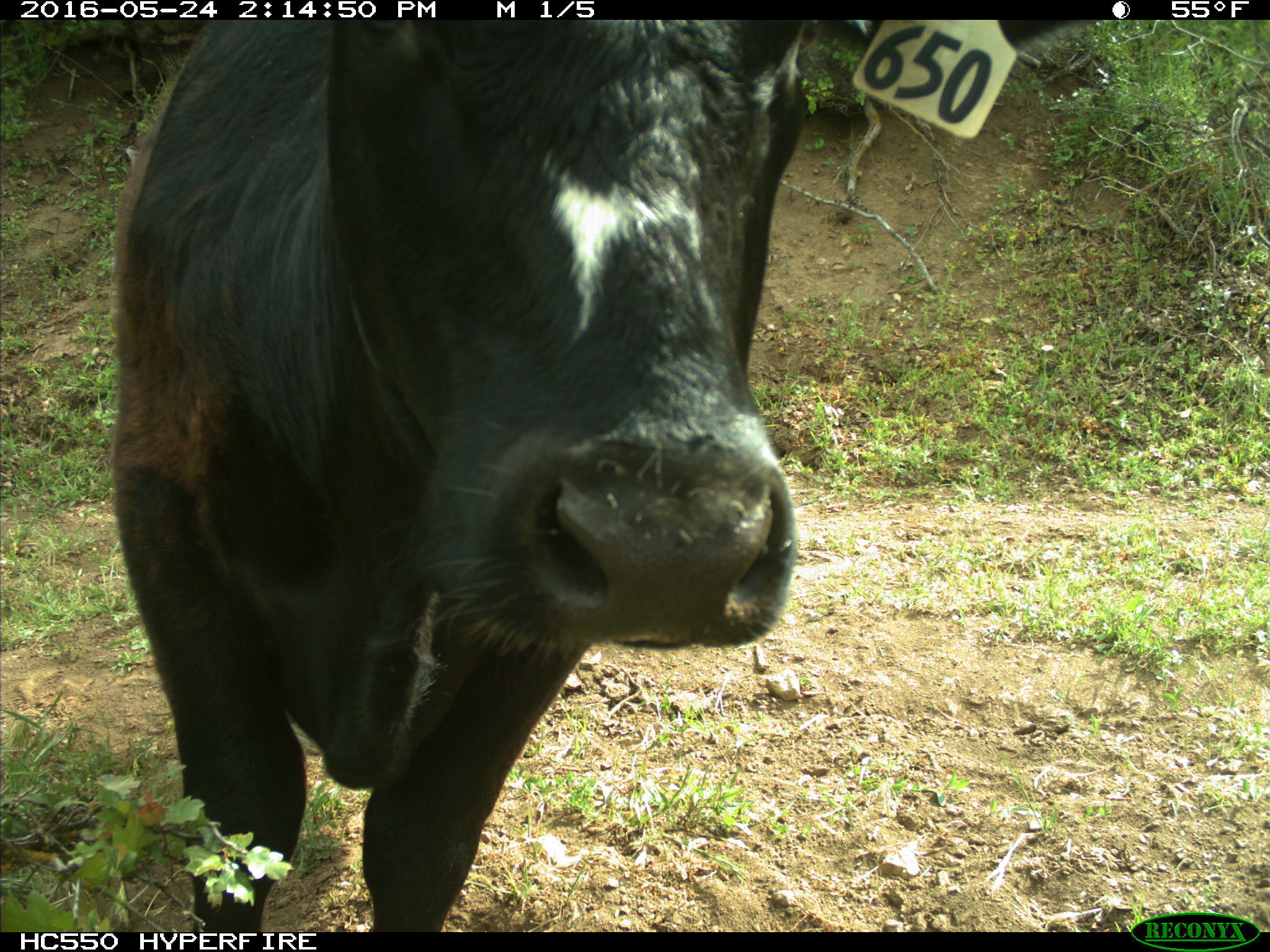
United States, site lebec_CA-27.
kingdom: Animalia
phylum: Chordata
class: Mammalia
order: Artiodactyla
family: Bovidae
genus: Bos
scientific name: Bos taurus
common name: domestic cow